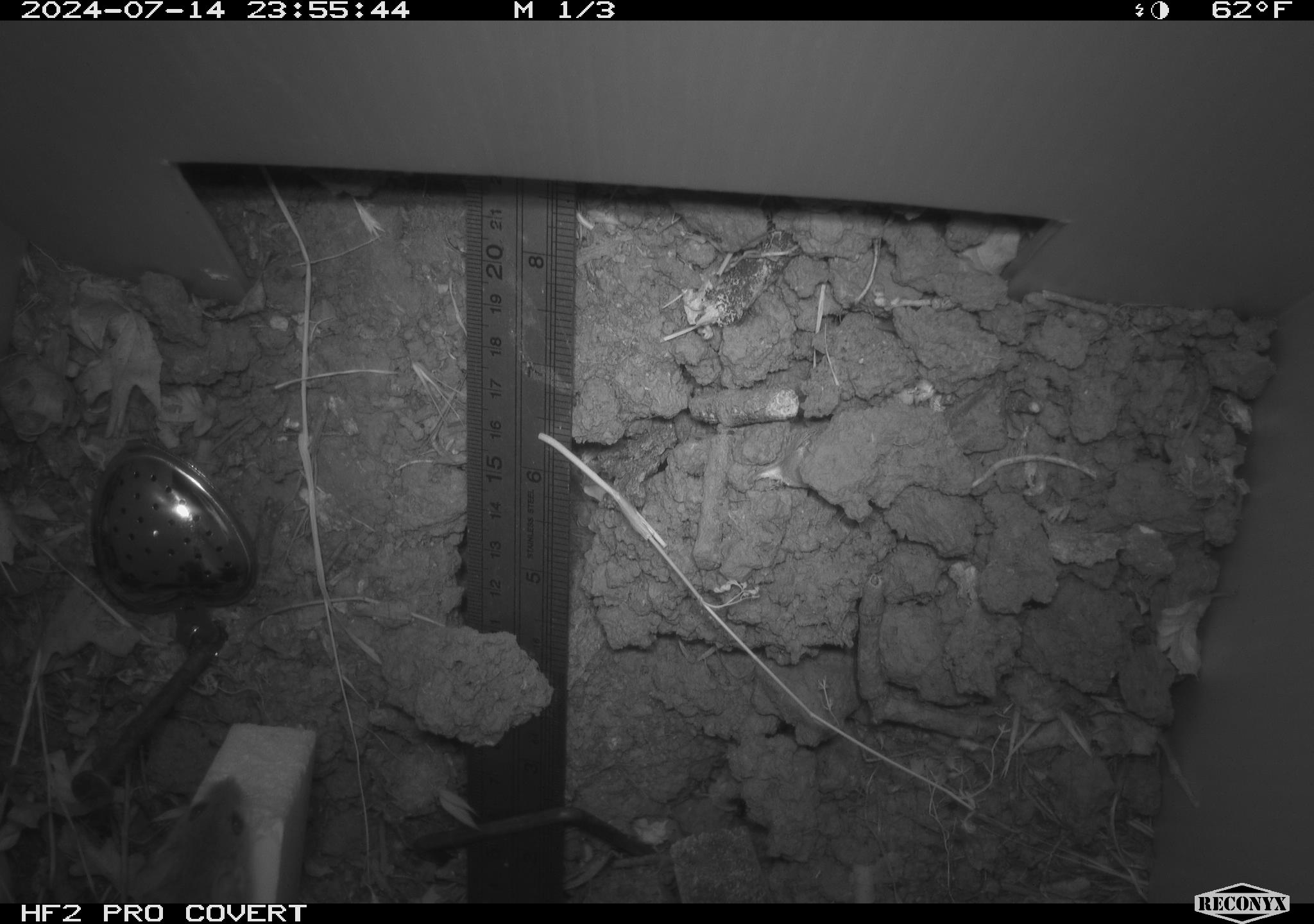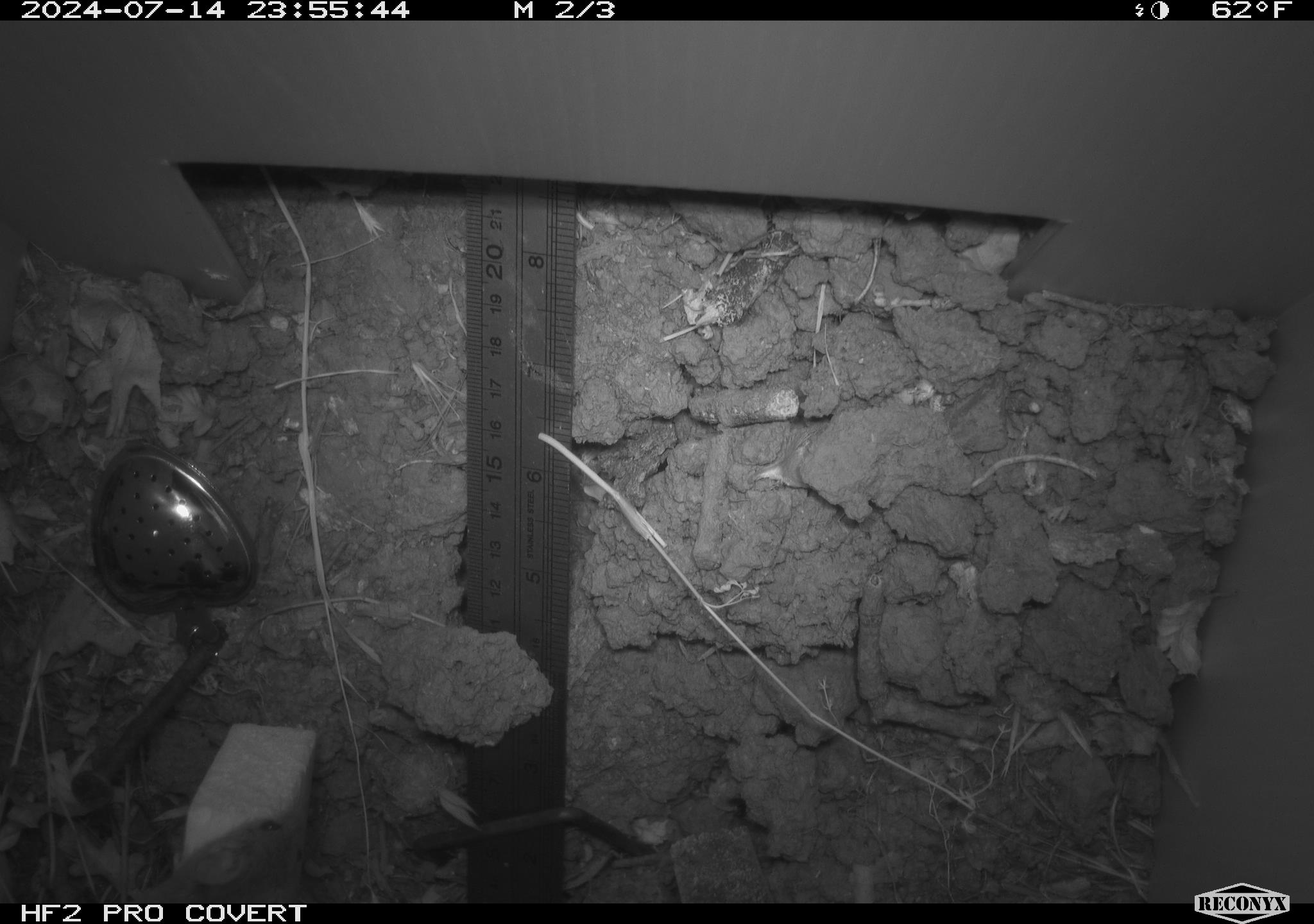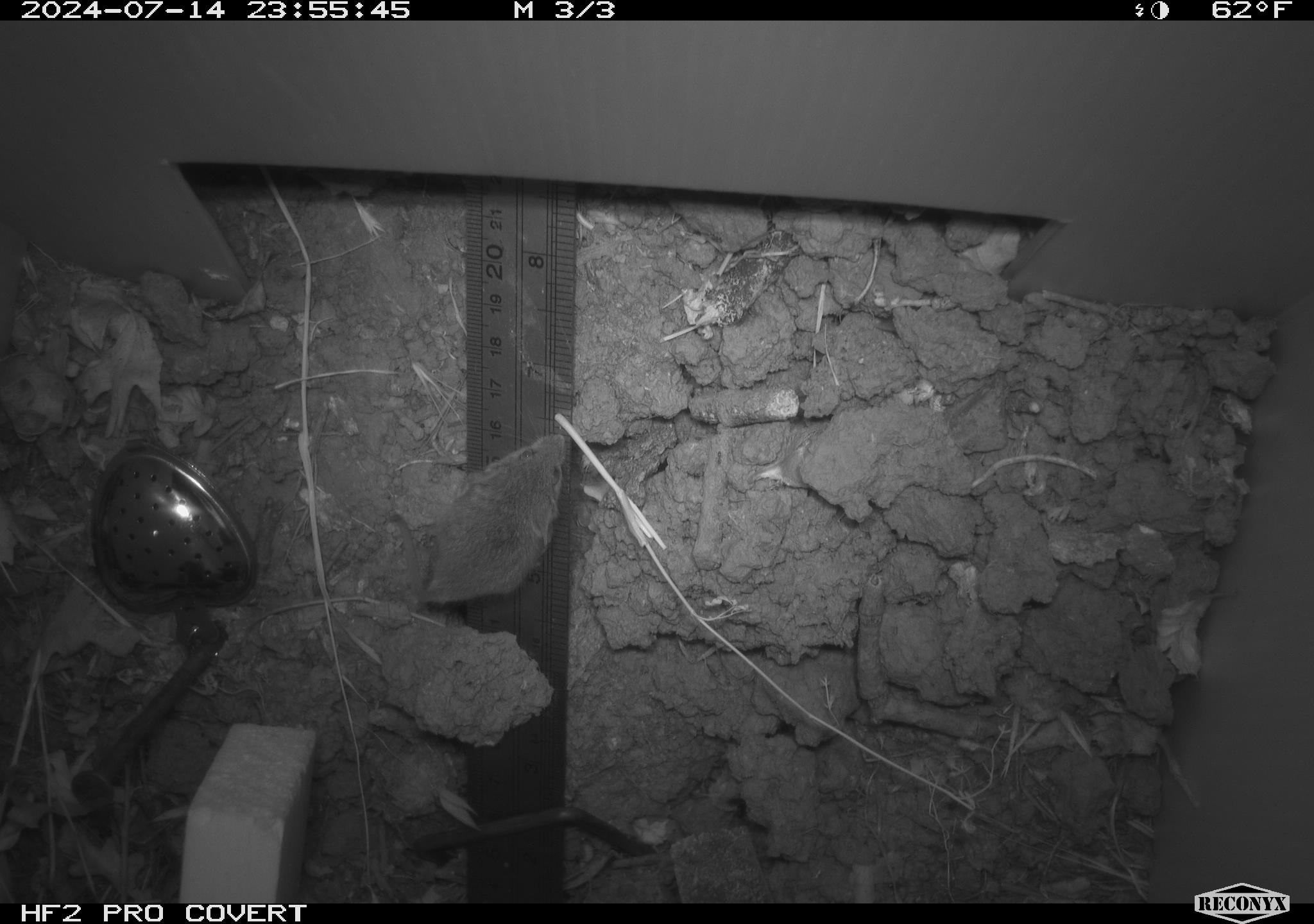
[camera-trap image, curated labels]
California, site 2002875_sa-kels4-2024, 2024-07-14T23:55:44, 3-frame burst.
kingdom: Animalia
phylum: Chordata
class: Mammalia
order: Rodentia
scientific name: Rodentia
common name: rodent